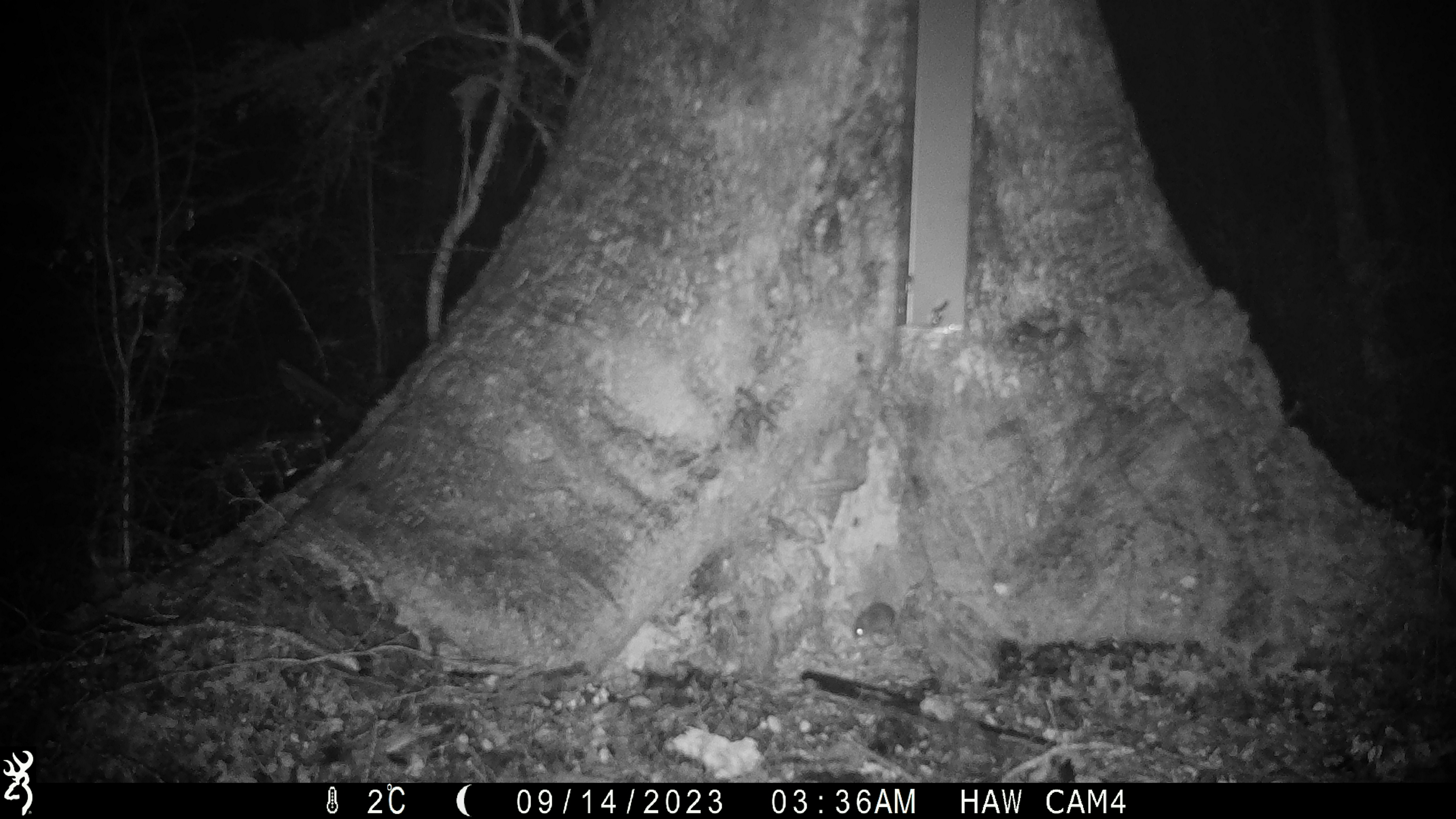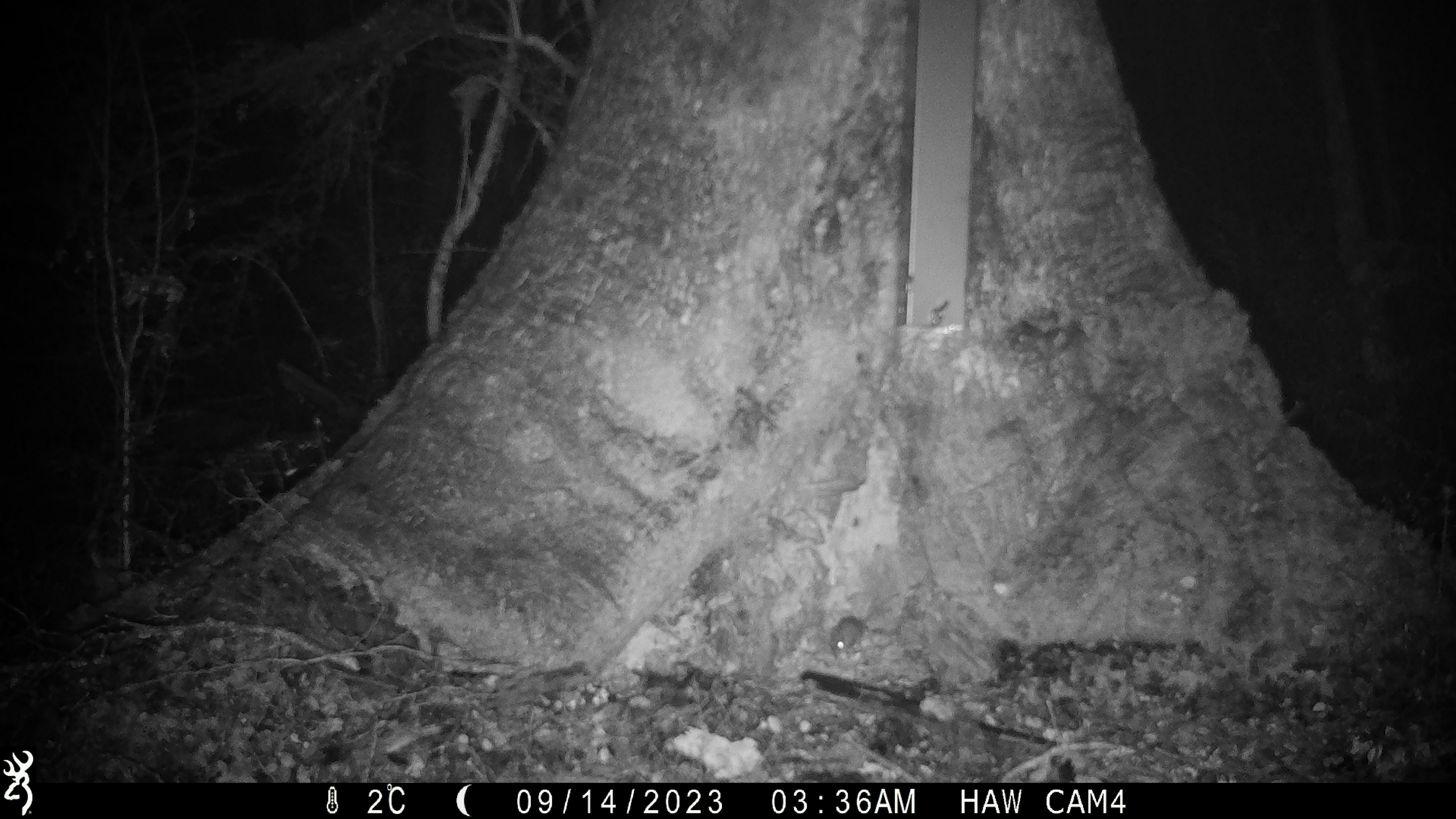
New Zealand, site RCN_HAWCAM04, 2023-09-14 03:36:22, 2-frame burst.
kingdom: Animalia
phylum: Chordata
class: Mammalia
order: Rodentia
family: Muridae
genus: Mus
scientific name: Mus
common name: mouse